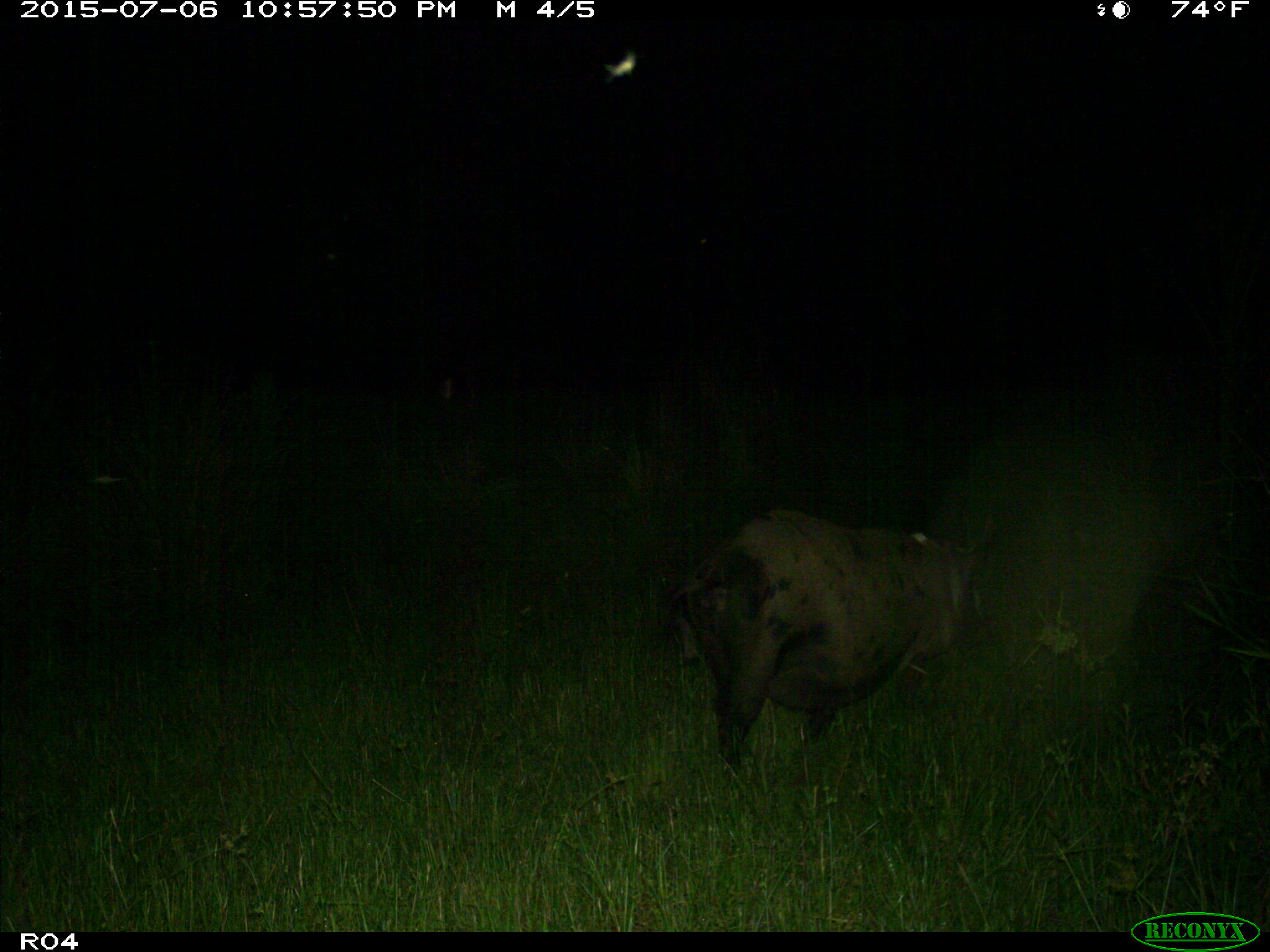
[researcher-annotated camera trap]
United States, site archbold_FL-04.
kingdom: Animalia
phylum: Chordata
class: Mammalia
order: Artiodactyla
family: Suidae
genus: Sus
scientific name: Sus scrofa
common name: wild boar